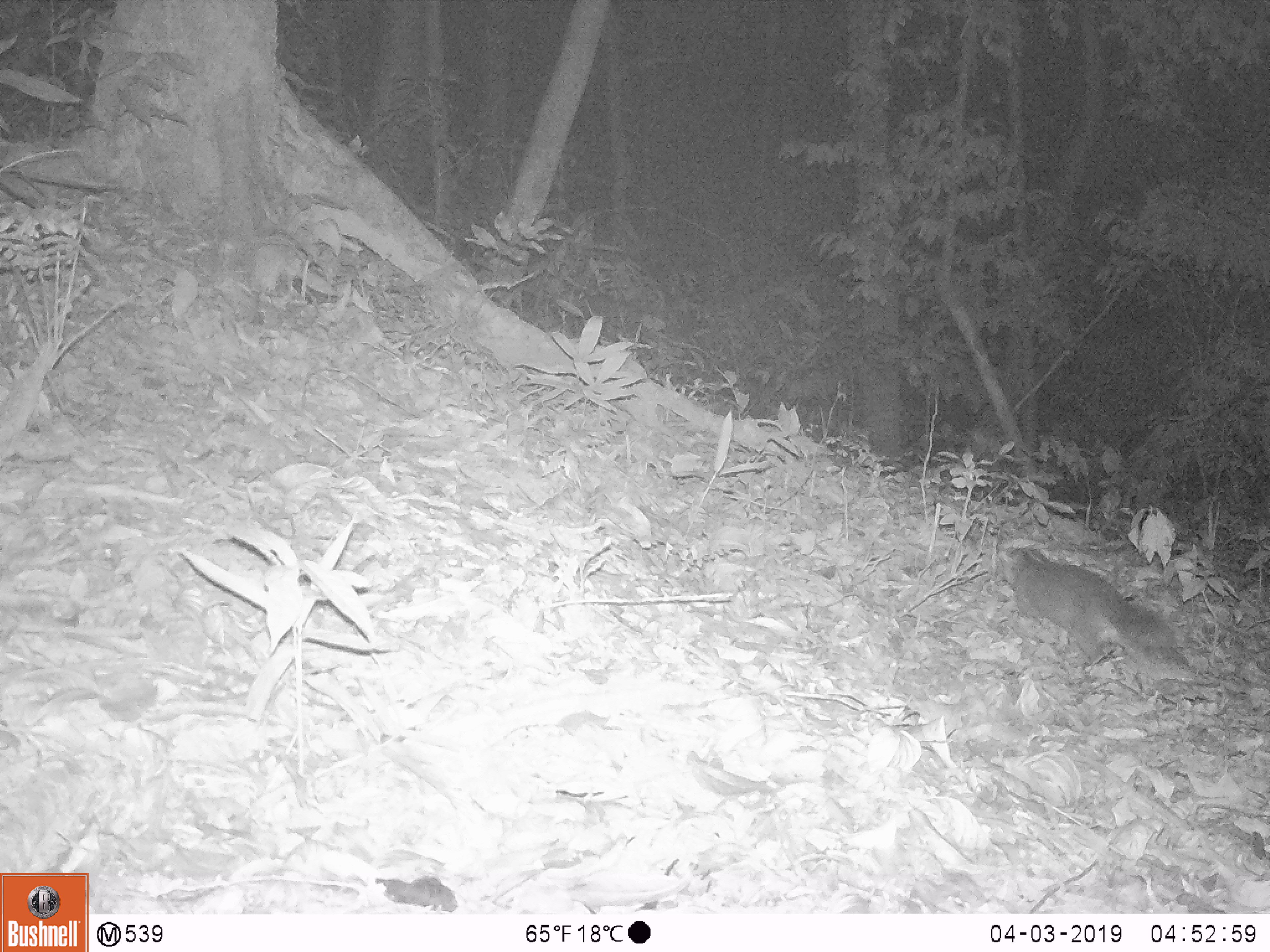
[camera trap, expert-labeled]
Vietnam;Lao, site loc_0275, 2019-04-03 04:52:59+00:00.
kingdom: Animalia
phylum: Chordata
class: Mammalia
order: Carnivora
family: Mustelidae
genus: Melogale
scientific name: Melogale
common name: ferret badger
Ferret badger (Melogale). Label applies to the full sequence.